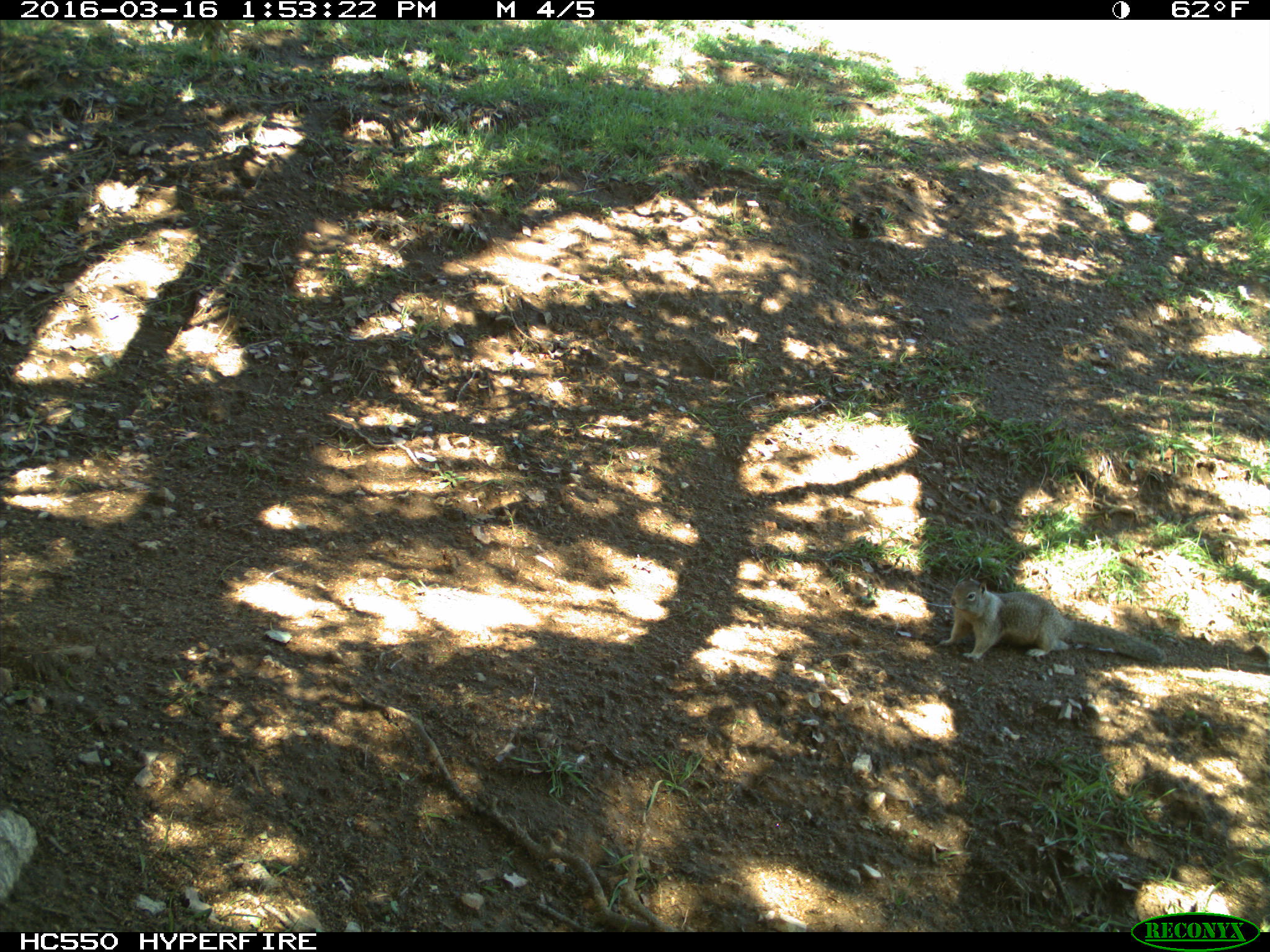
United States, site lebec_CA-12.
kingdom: Animalia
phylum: Chordata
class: Mammalia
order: Rodentia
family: Sciuridae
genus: Otospermophilus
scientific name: Otospermophilus beecheyi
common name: california ground squirrel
Otospermophilus beecheyi (california ground squirrel).